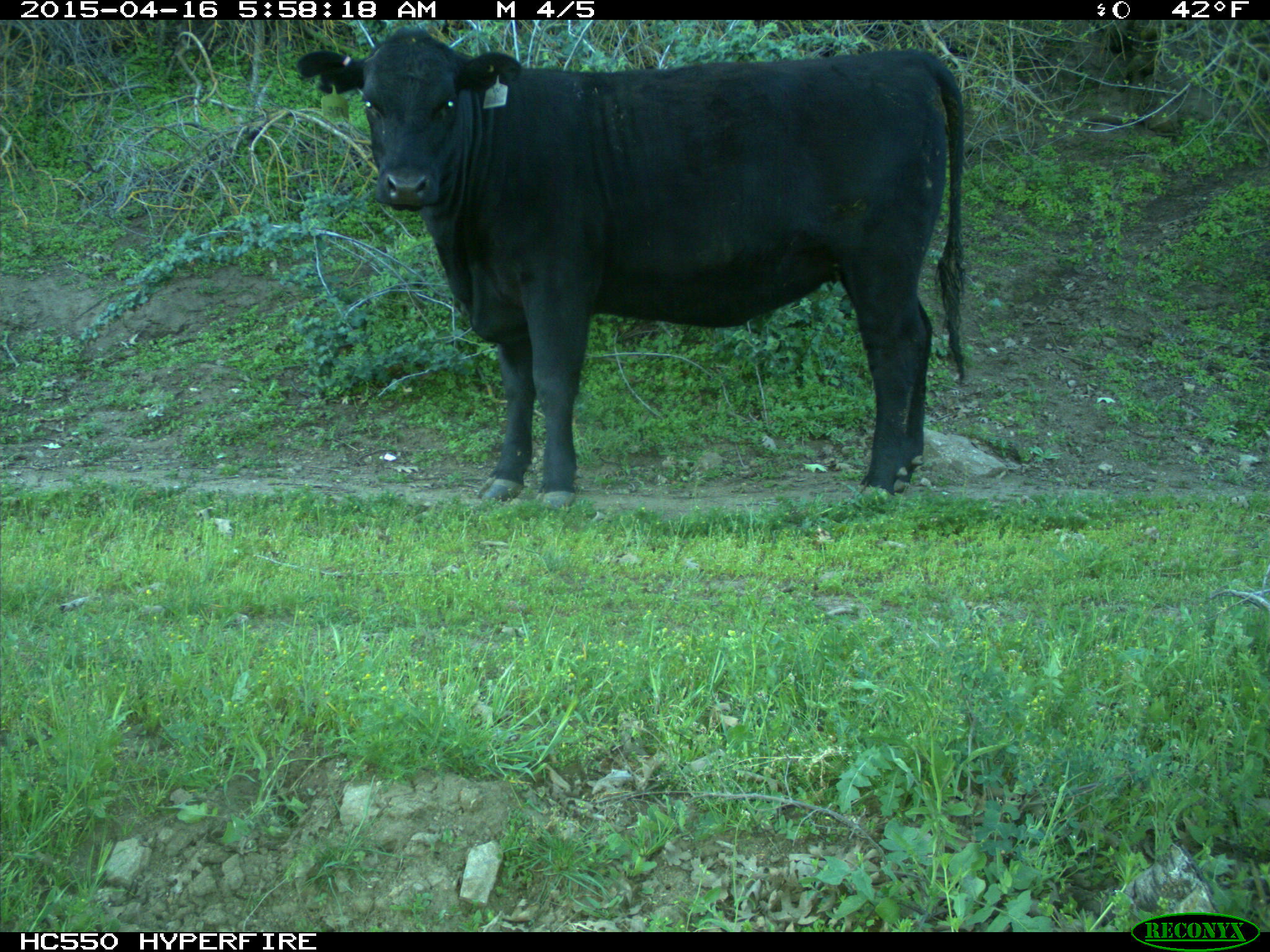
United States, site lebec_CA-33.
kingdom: Animalia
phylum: Chordata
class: Mammalia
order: Artiodactyla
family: Bovidae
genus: Bos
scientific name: Bos taurus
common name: domestic cow